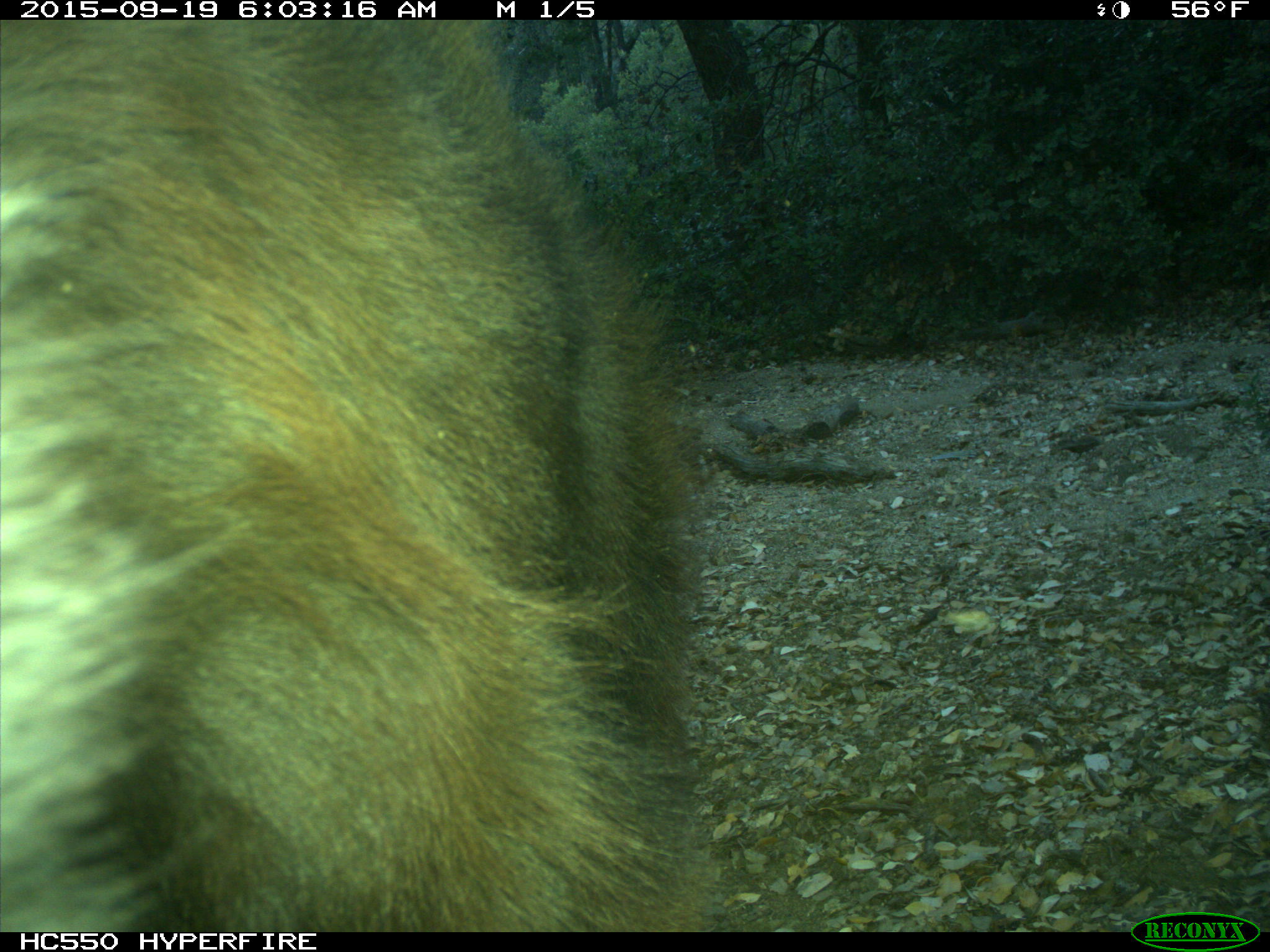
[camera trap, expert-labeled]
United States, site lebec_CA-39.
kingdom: Animalia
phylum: Chordata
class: Mammalia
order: Carnivora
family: Ursidae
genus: Ursus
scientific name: Ursus americanus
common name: american black bear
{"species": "Ursus americanus (american black bear)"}